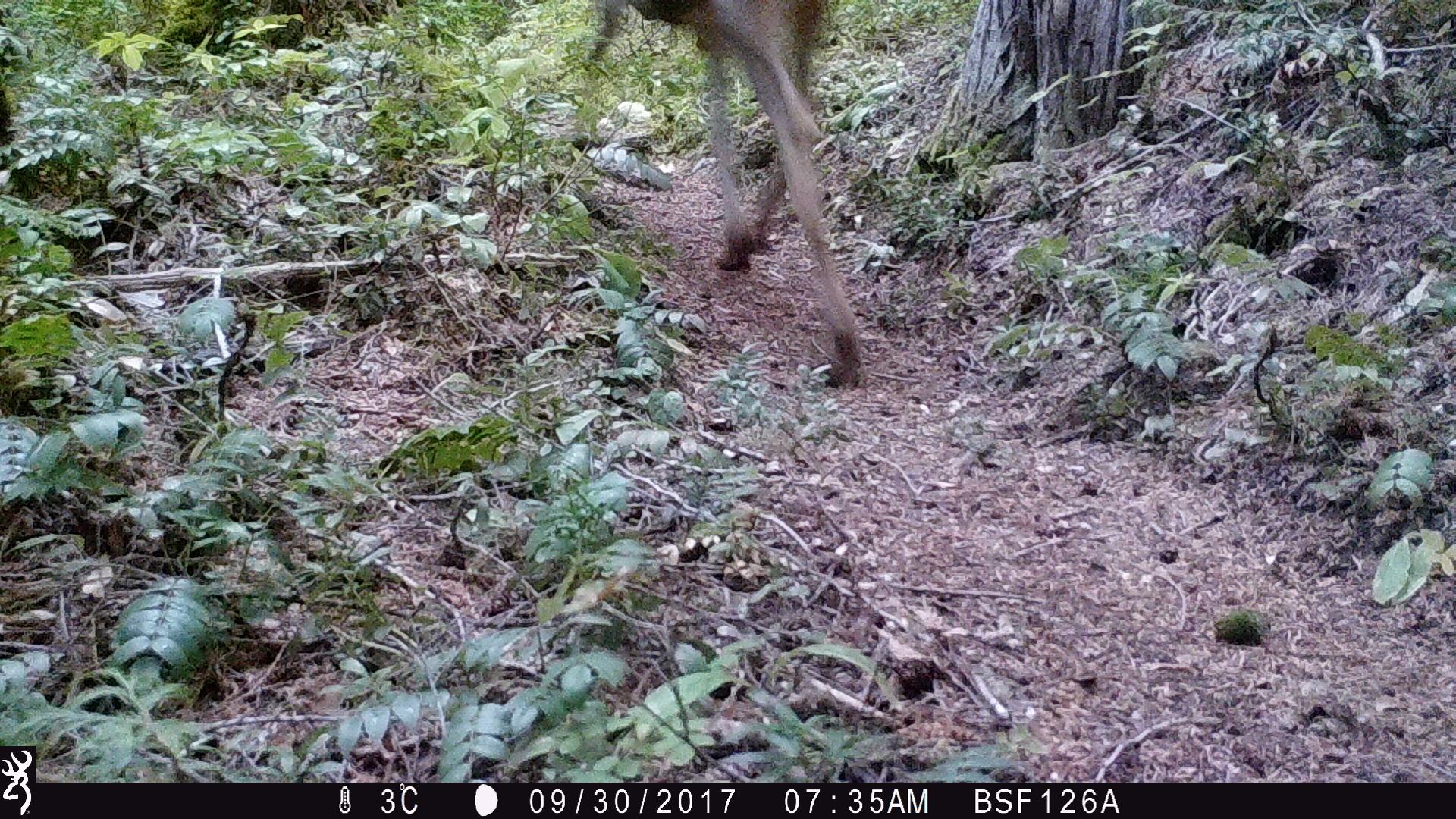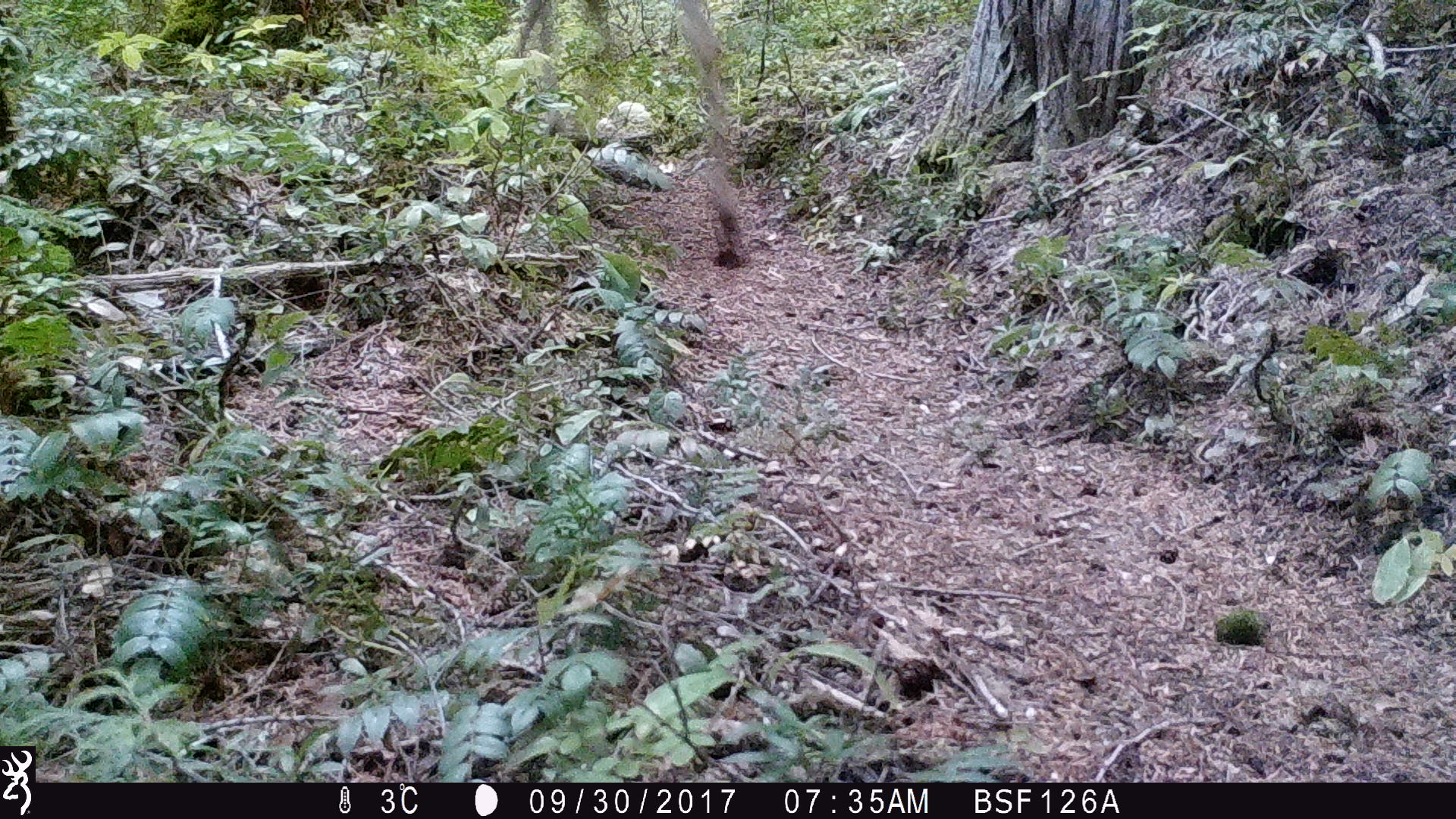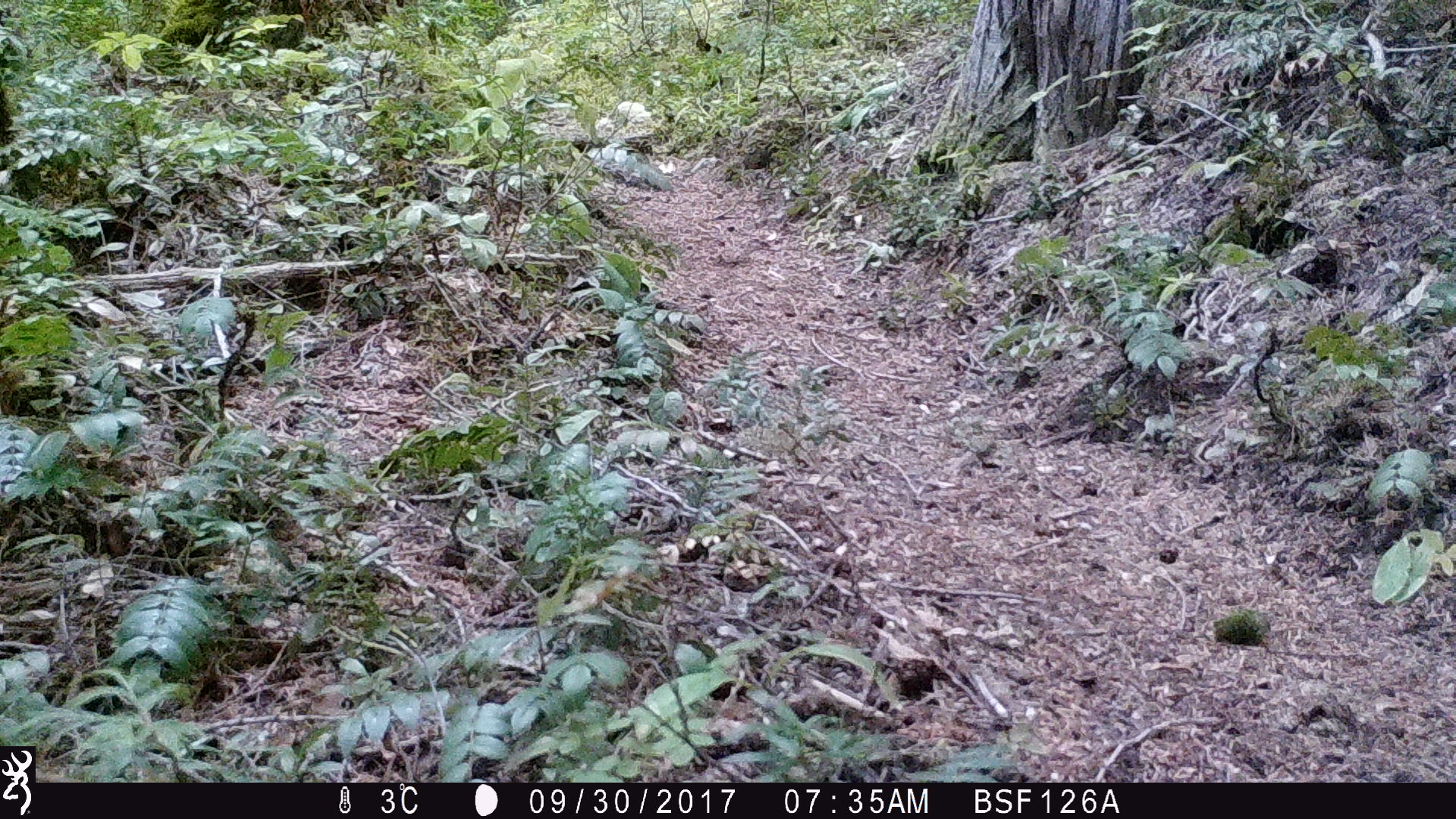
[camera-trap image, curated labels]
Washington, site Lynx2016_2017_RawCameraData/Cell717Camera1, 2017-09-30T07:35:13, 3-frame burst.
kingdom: Animalia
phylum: Chordata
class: Mammalia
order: Artiodactyla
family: Cervidae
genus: Odocoileus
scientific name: Odocoileus hemionus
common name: mule deer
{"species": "Odocoileus hemionus (mule deer)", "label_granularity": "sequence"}